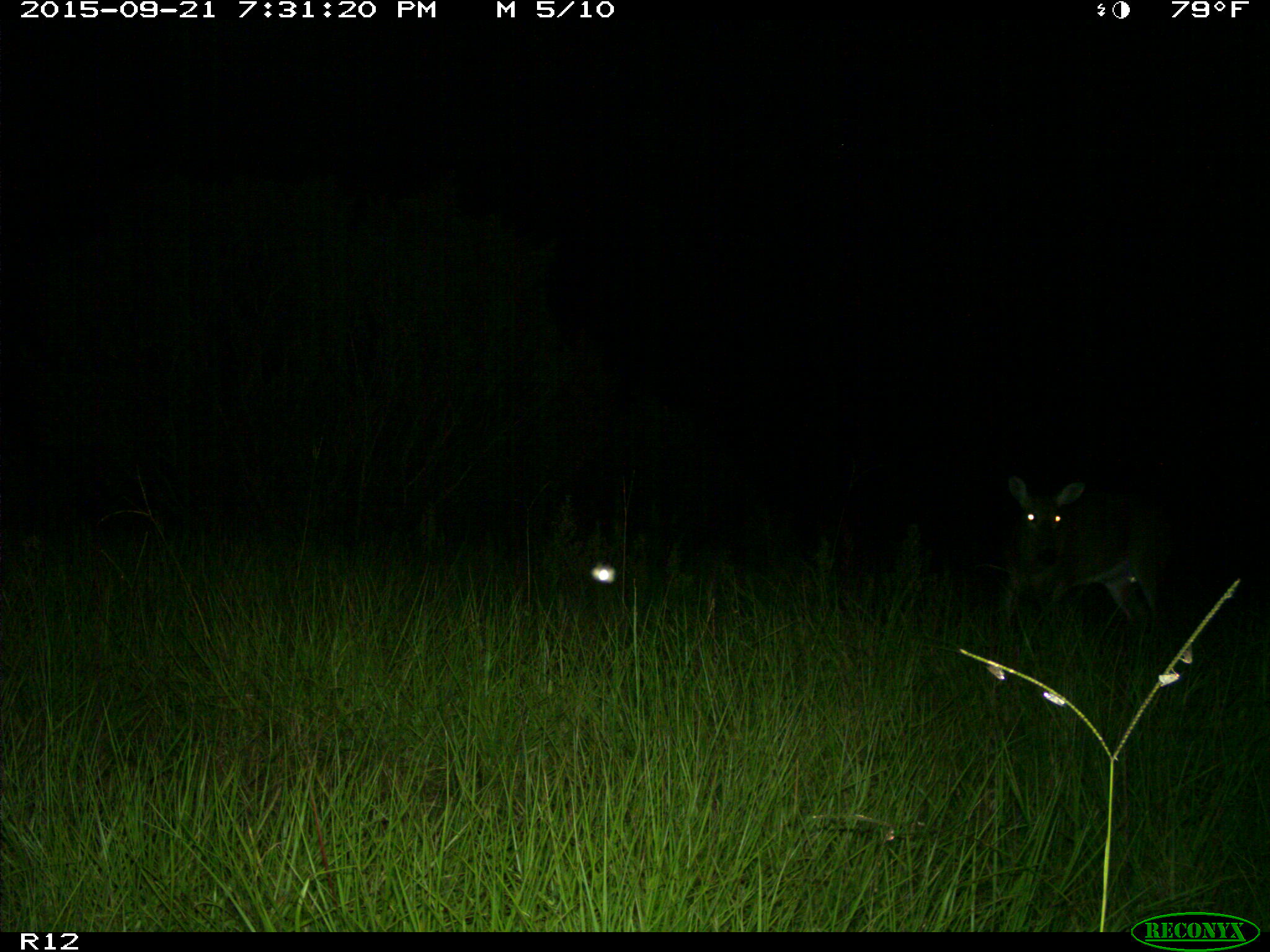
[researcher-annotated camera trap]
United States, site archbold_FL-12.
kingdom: Animalia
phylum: Chordata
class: Mammalia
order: Artiodactyla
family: Cervidae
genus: Odocoileus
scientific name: Odocoileus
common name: deer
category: unidentified deer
Unidentified deer (deer) (Odocoileus).